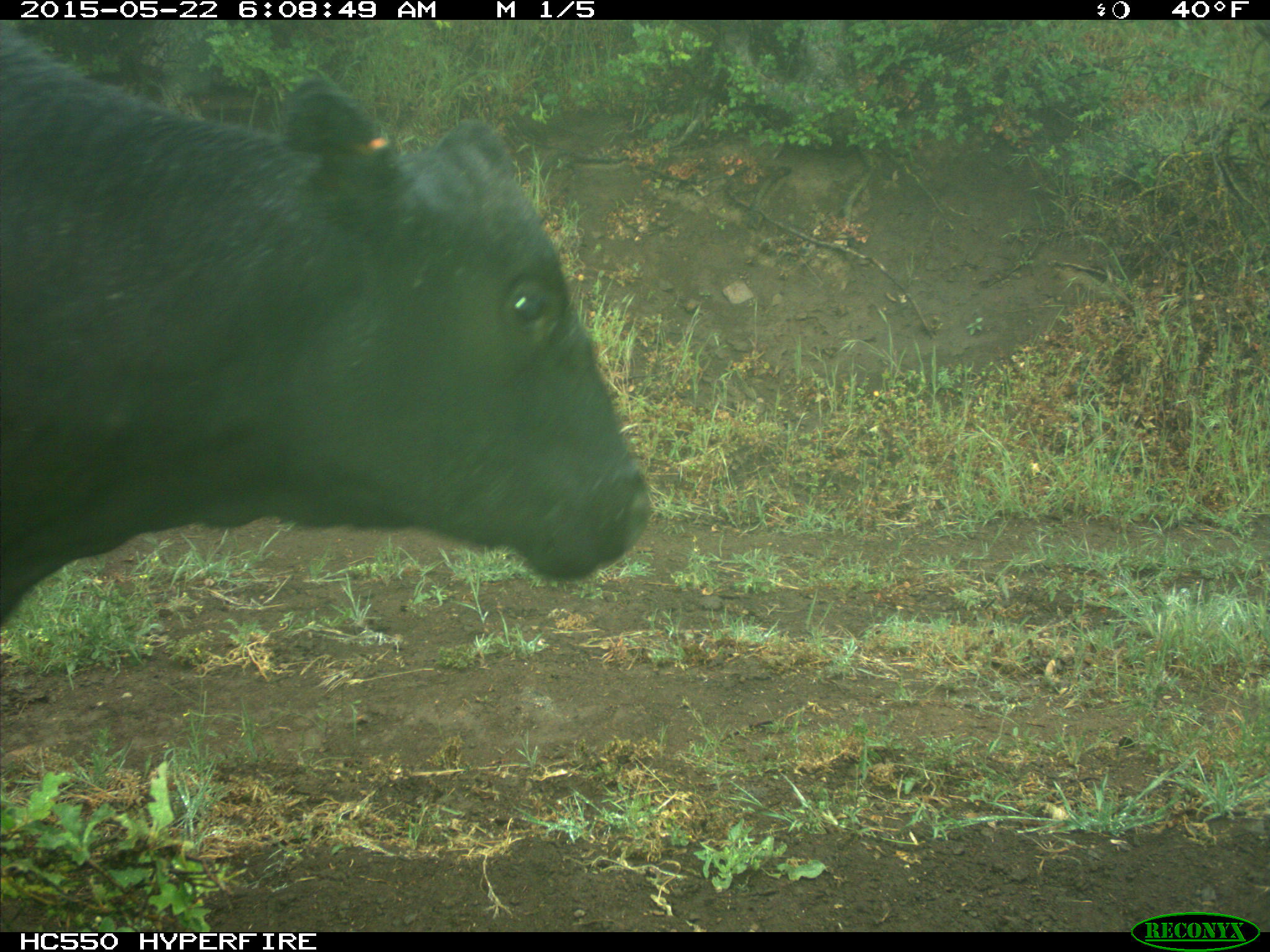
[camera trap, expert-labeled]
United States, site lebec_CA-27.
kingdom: Animalia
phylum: Chordata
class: Mammalia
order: Artiodactyla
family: Bovidae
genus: Bos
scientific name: Bos taurus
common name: domestic cow